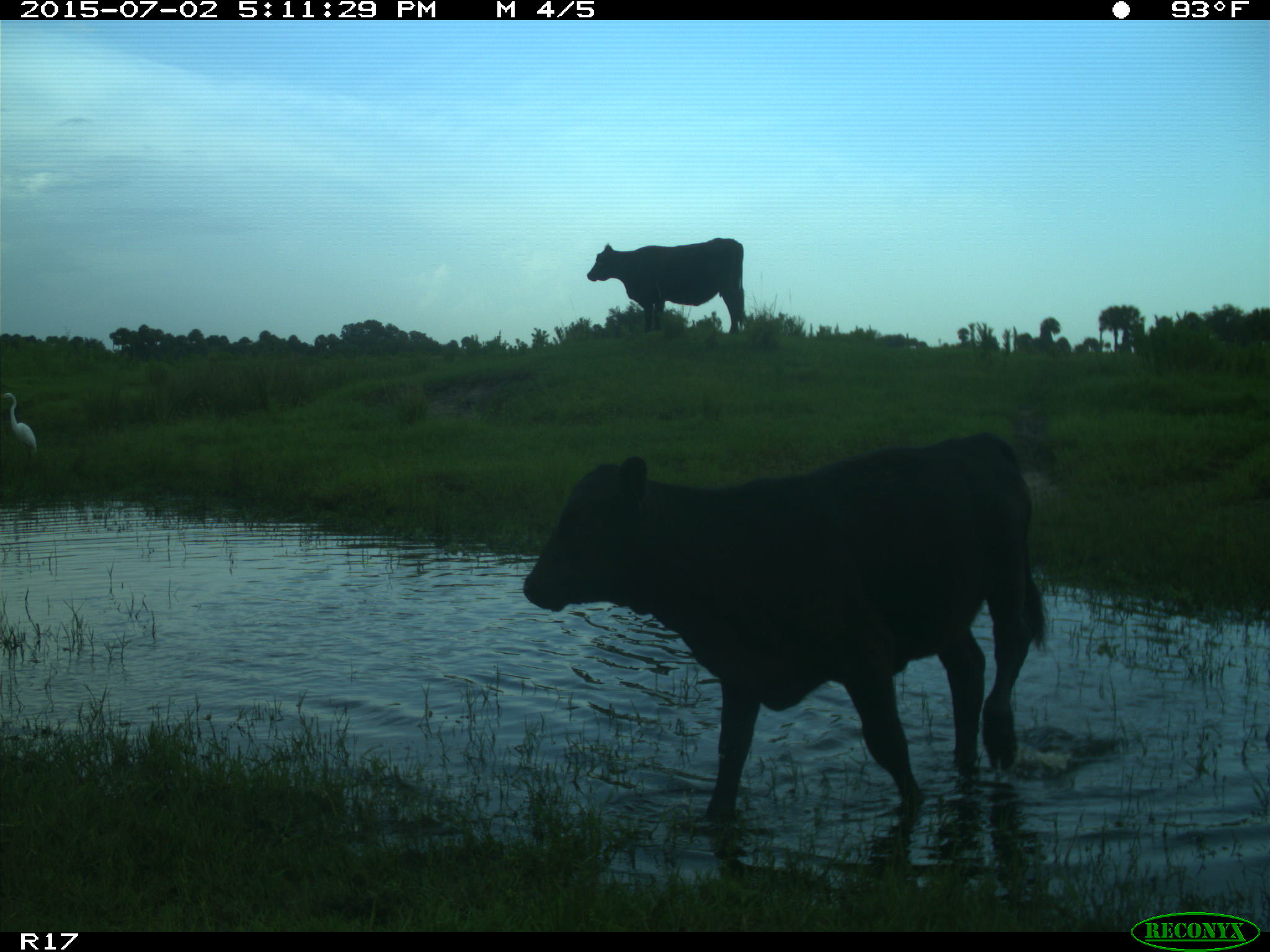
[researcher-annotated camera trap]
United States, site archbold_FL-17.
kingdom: Animalia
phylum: Chordata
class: Mammalia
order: Artiodactyla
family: Bovidae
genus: Bos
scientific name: Bos taurus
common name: domestic cow